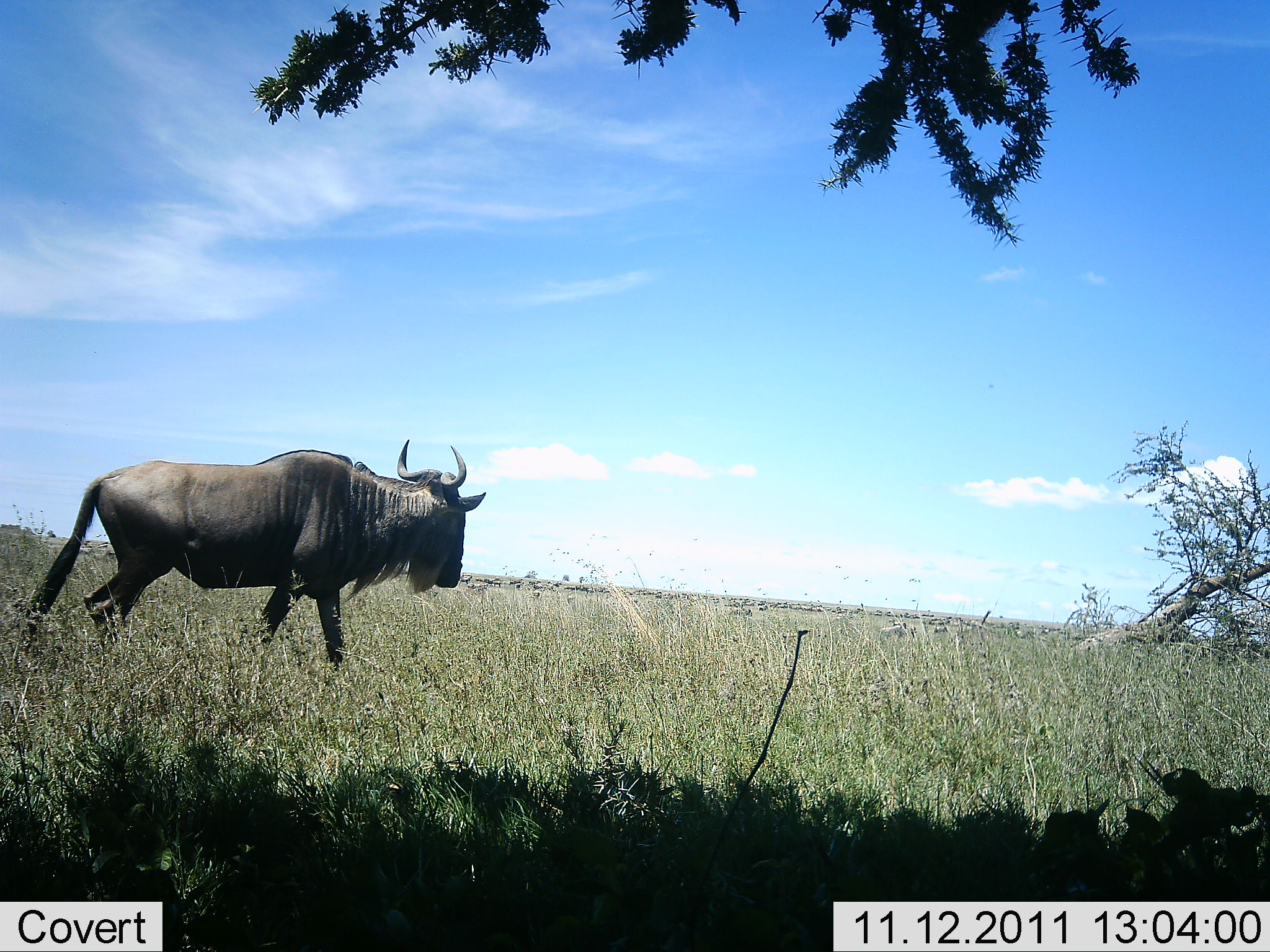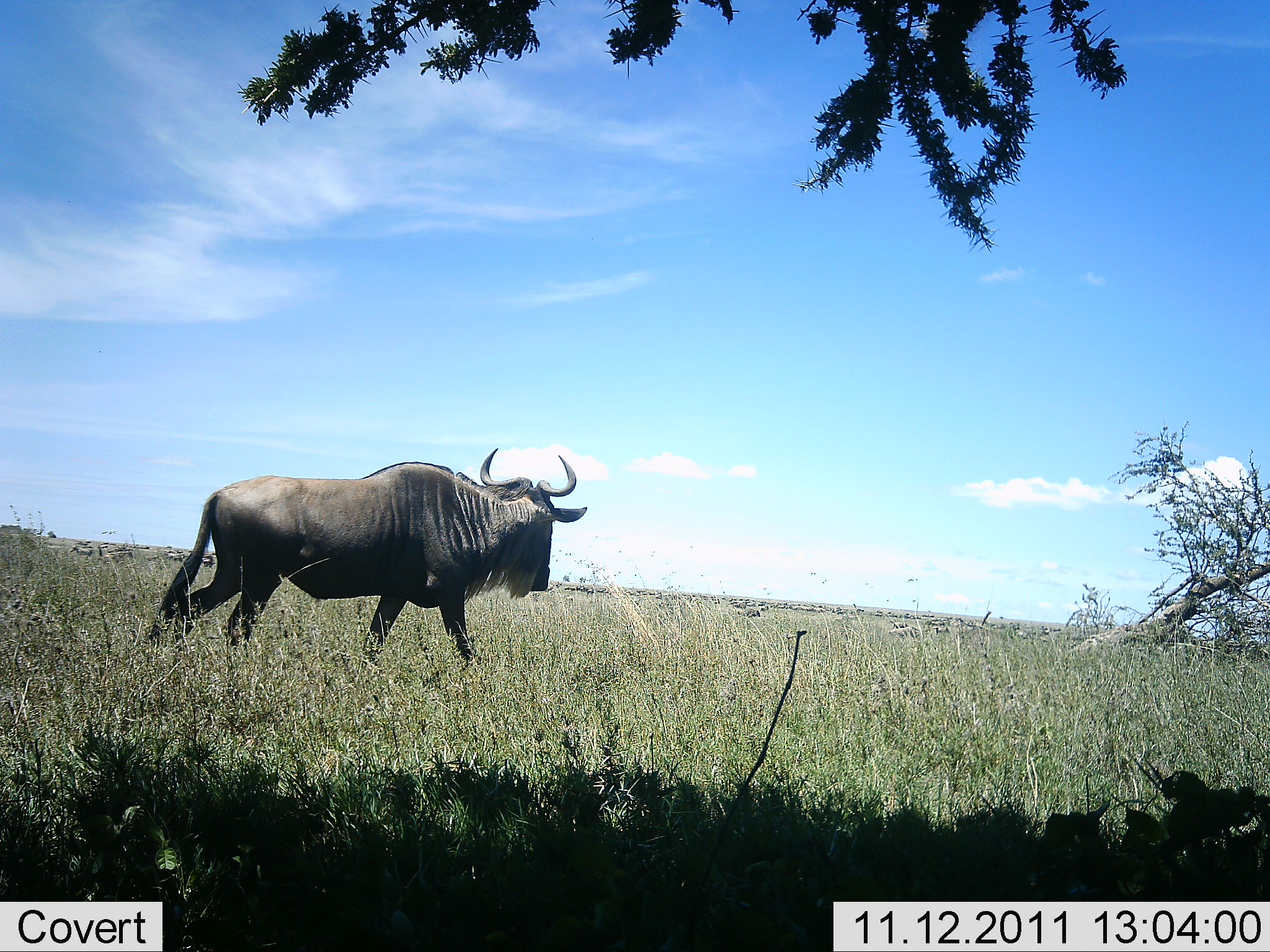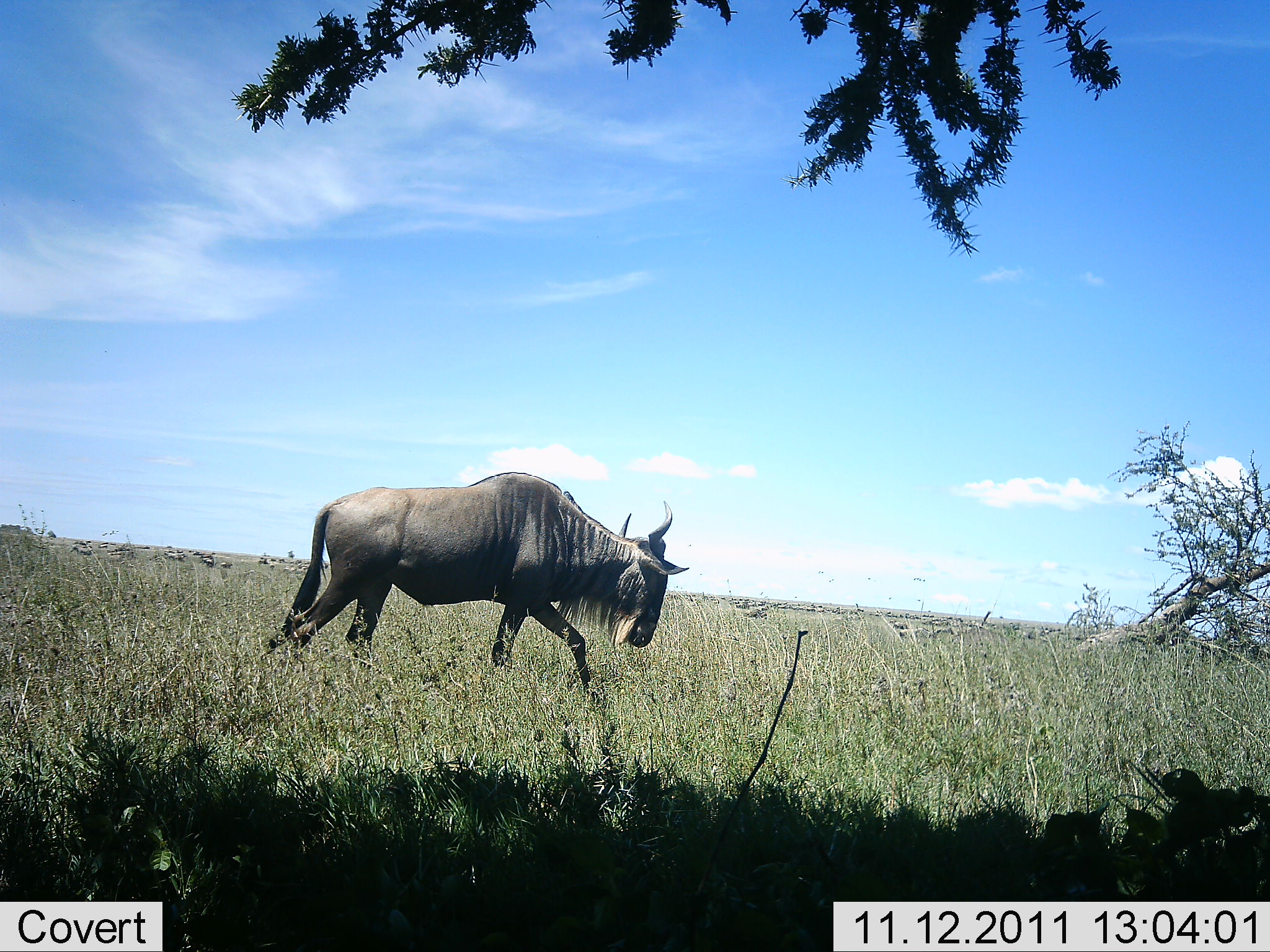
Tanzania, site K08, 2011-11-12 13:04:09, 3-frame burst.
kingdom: Animalia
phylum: Chordata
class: Mammalia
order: Artiodactyla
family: Bovidae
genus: Connochaetes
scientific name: Connochaetes taurinus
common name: blue wildebeest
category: wildebeest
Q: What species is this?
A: Wildebeest (blue wildebeest) (Connochaetes taurinus).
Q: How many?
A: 1.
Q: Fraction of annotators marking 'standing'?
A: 7%.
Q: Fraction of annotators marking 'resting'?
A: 0%.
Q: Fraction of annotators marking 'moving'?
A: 100%.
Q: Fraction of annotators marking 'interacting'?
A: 0%.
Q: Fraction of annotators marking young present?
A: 0%.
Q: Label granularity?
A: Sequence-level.